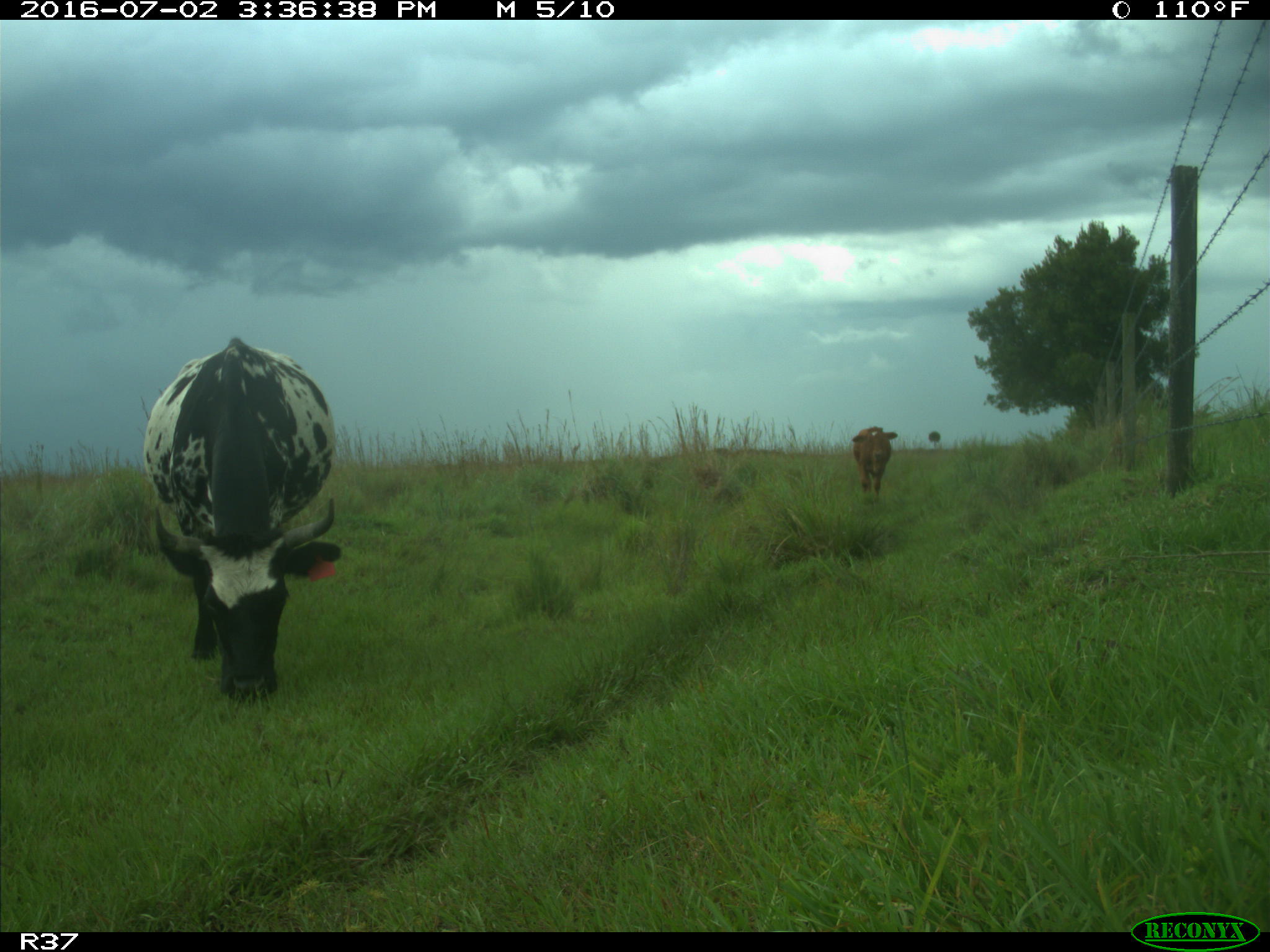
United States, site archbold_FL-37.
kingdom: Animalia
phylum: Chordata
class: Mammalia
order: Artiodactyla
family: Bovidae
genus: Bos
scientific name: Bos taurus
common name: domestic cow